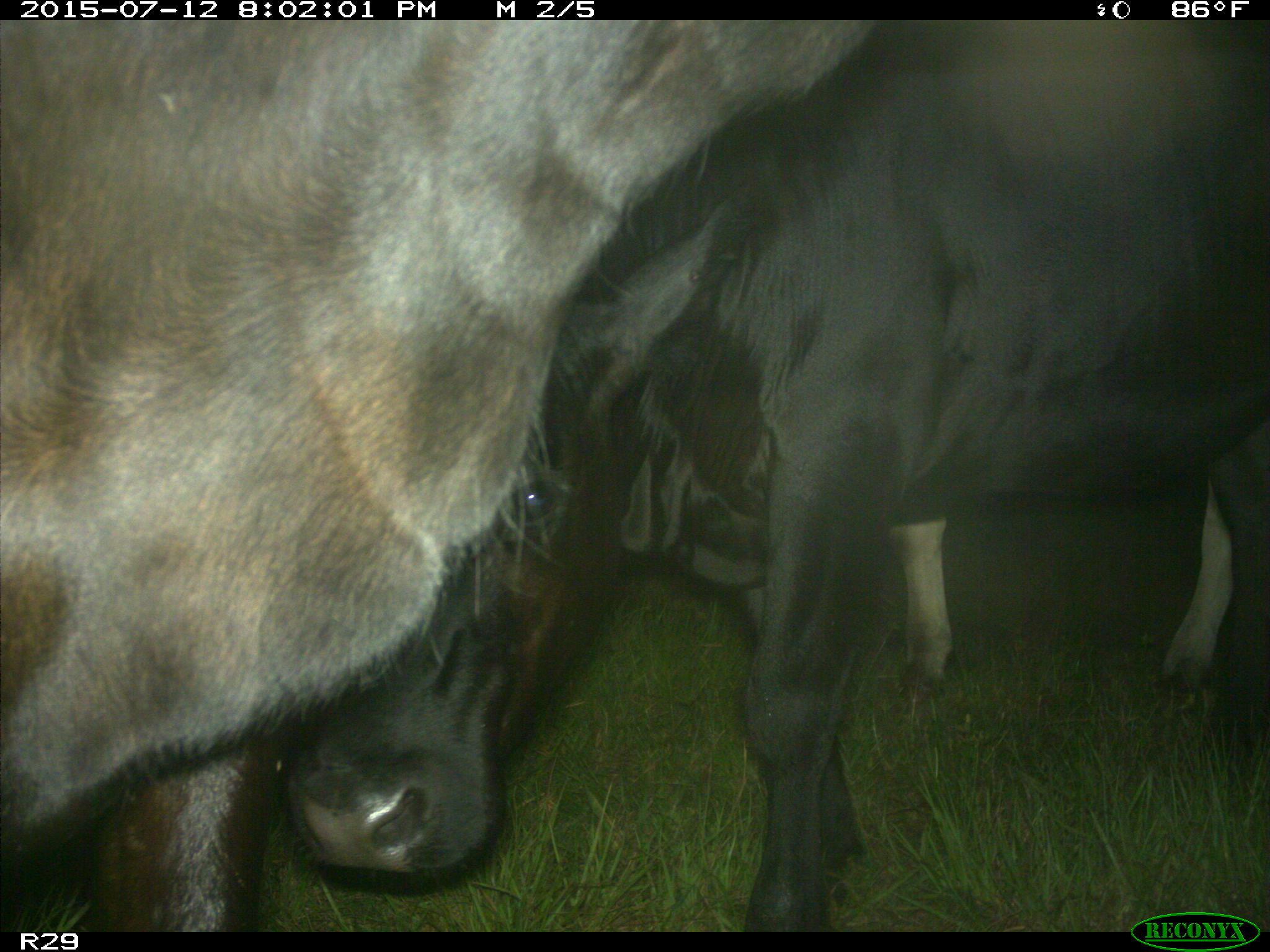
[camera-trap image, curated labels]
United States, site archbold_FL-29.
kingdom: Animalia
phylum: Chordata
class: Mammalia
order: Artiodactyla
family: Bovidae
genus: Bos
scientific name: Bos taurus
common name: domestic cow